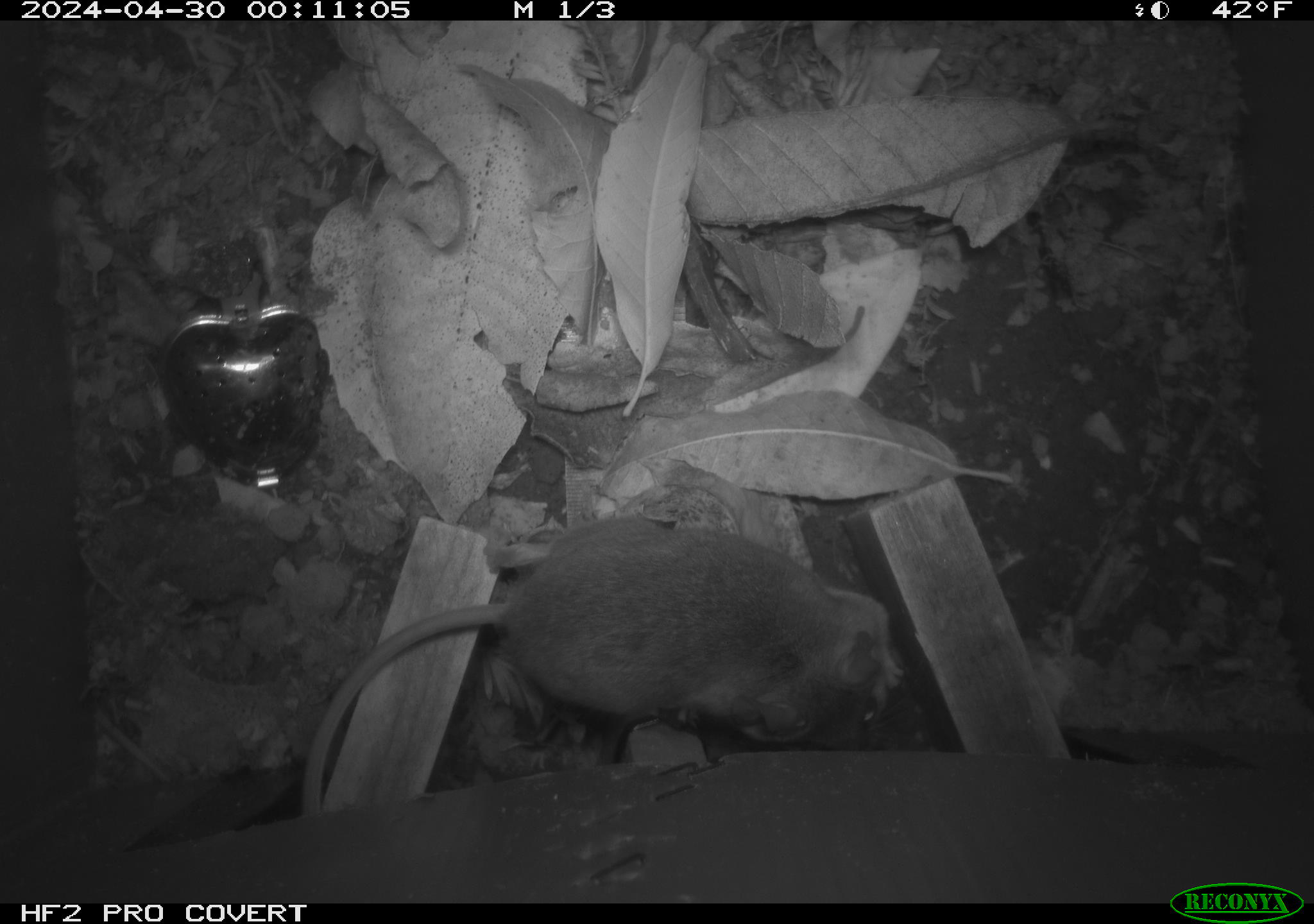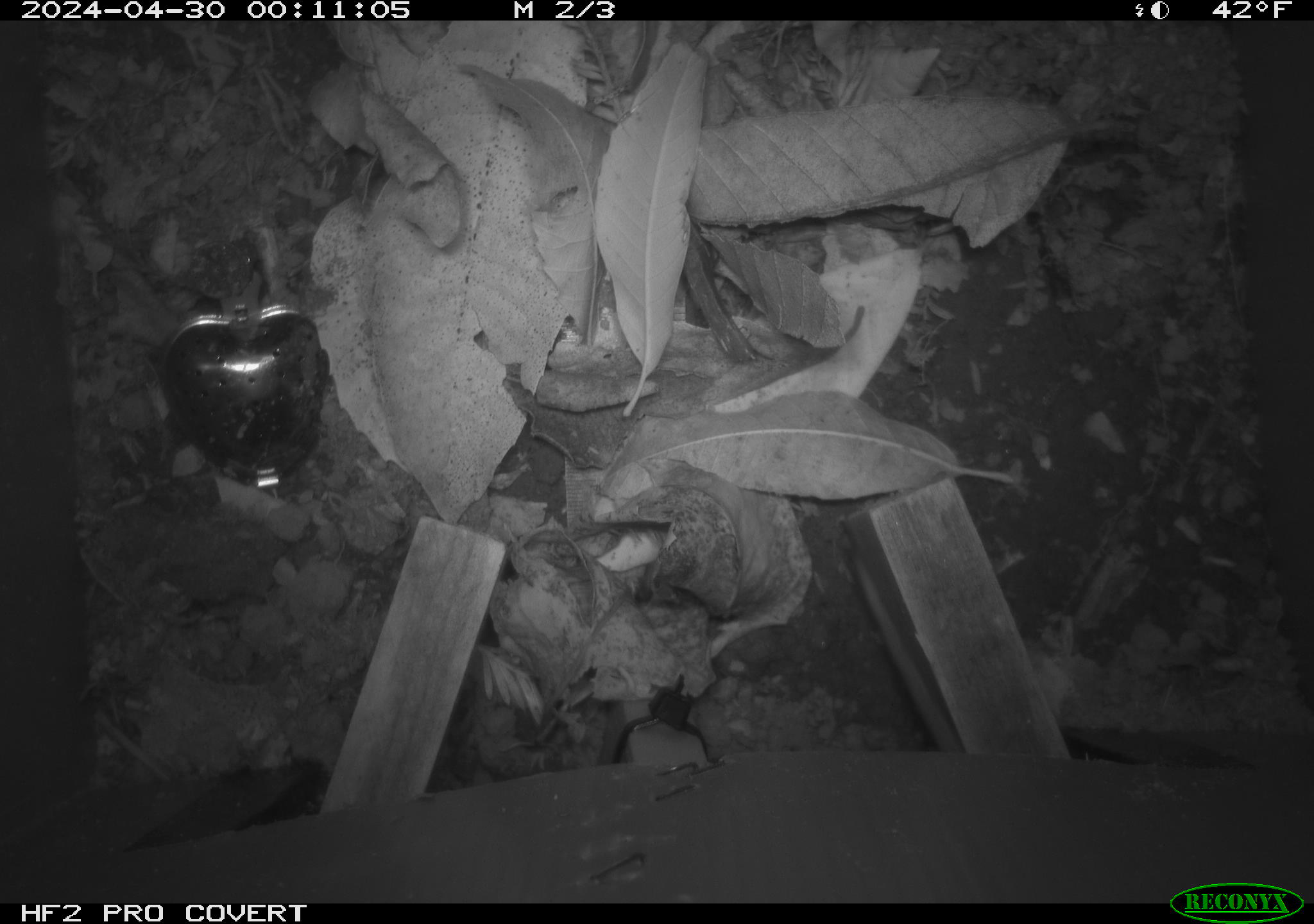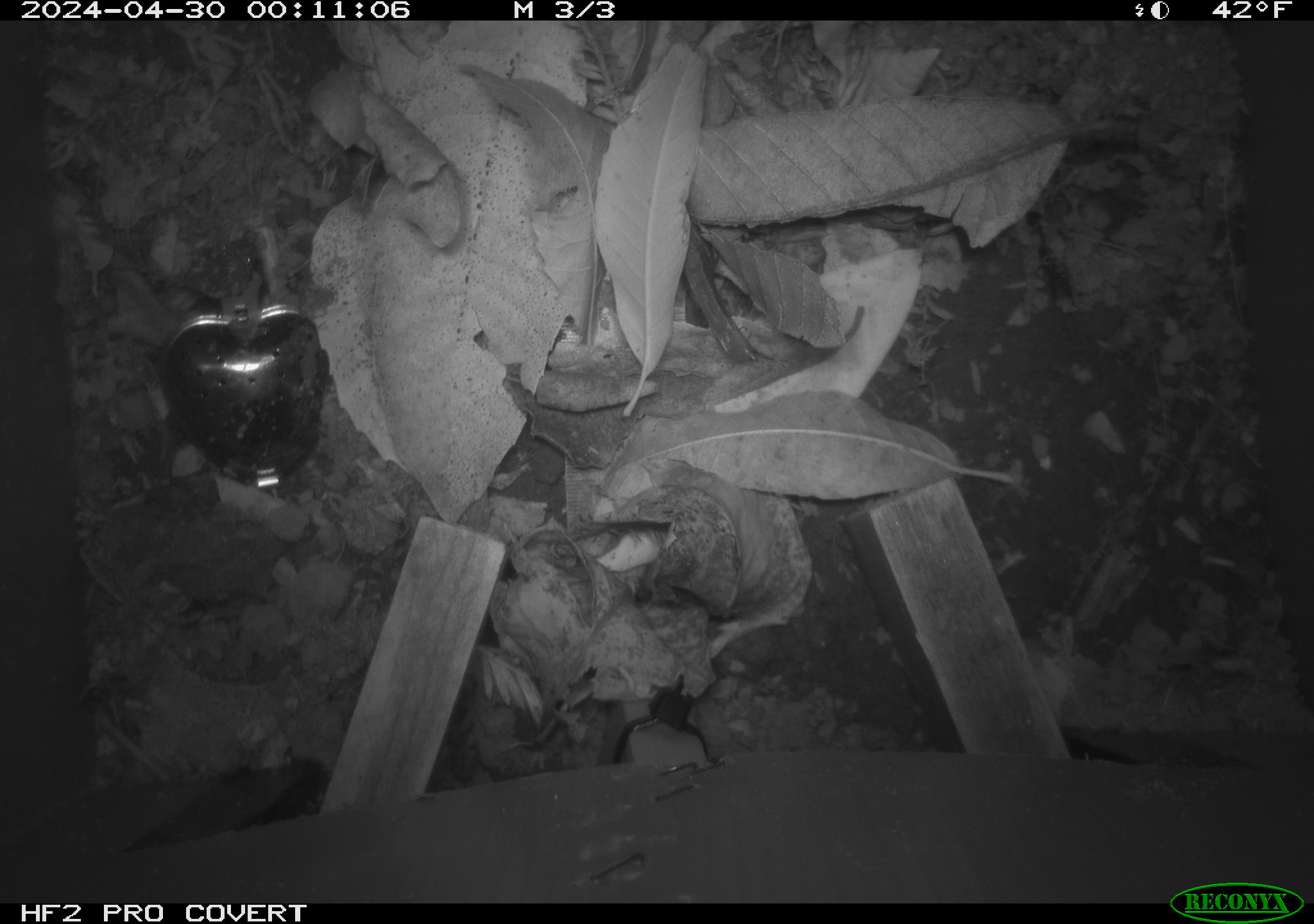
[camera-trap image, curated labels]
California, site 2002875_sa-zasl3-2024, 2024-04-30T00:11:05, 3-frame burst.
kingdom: Animalia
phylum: Chordata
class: Mammalia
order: Rodentia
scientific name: Rodentia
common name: rodent